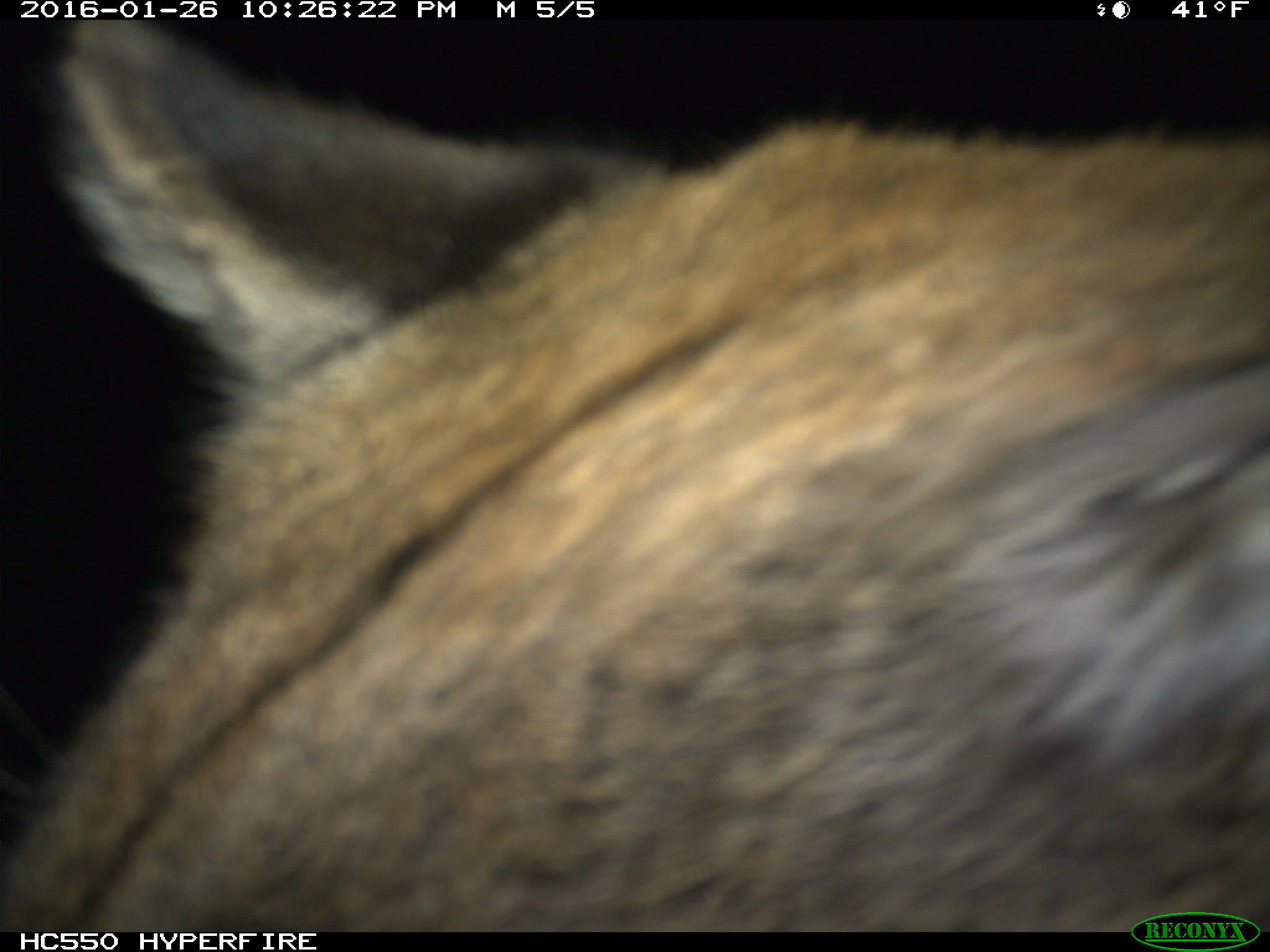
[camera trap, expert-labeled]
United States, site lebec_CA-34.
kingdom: Animalia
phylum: Chordata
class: Mammalia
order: Carnivora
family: Felidae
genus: Puma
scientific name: Puma concolor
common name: mountain lion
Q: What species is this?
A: Puma concolor (mountain lion).